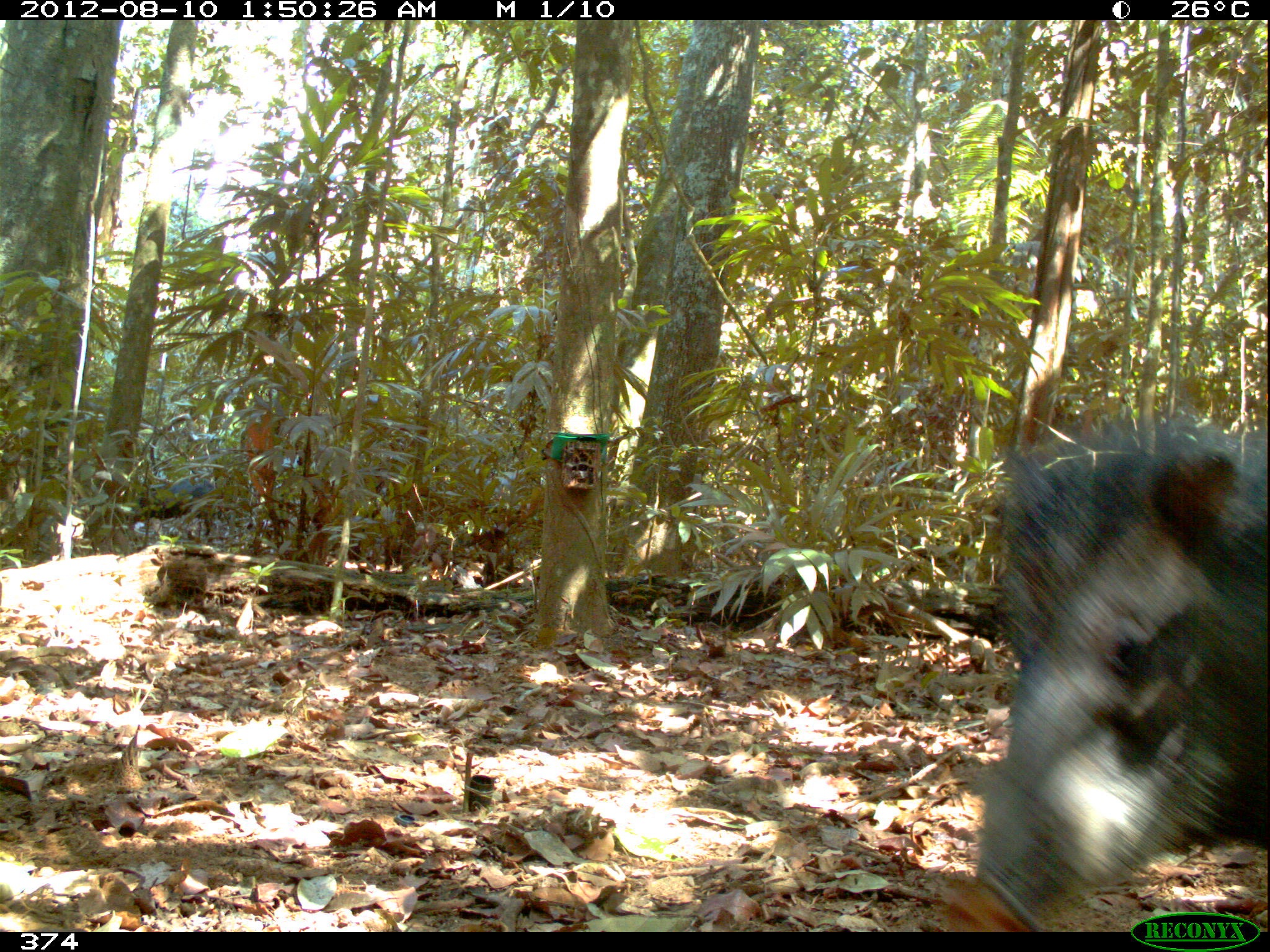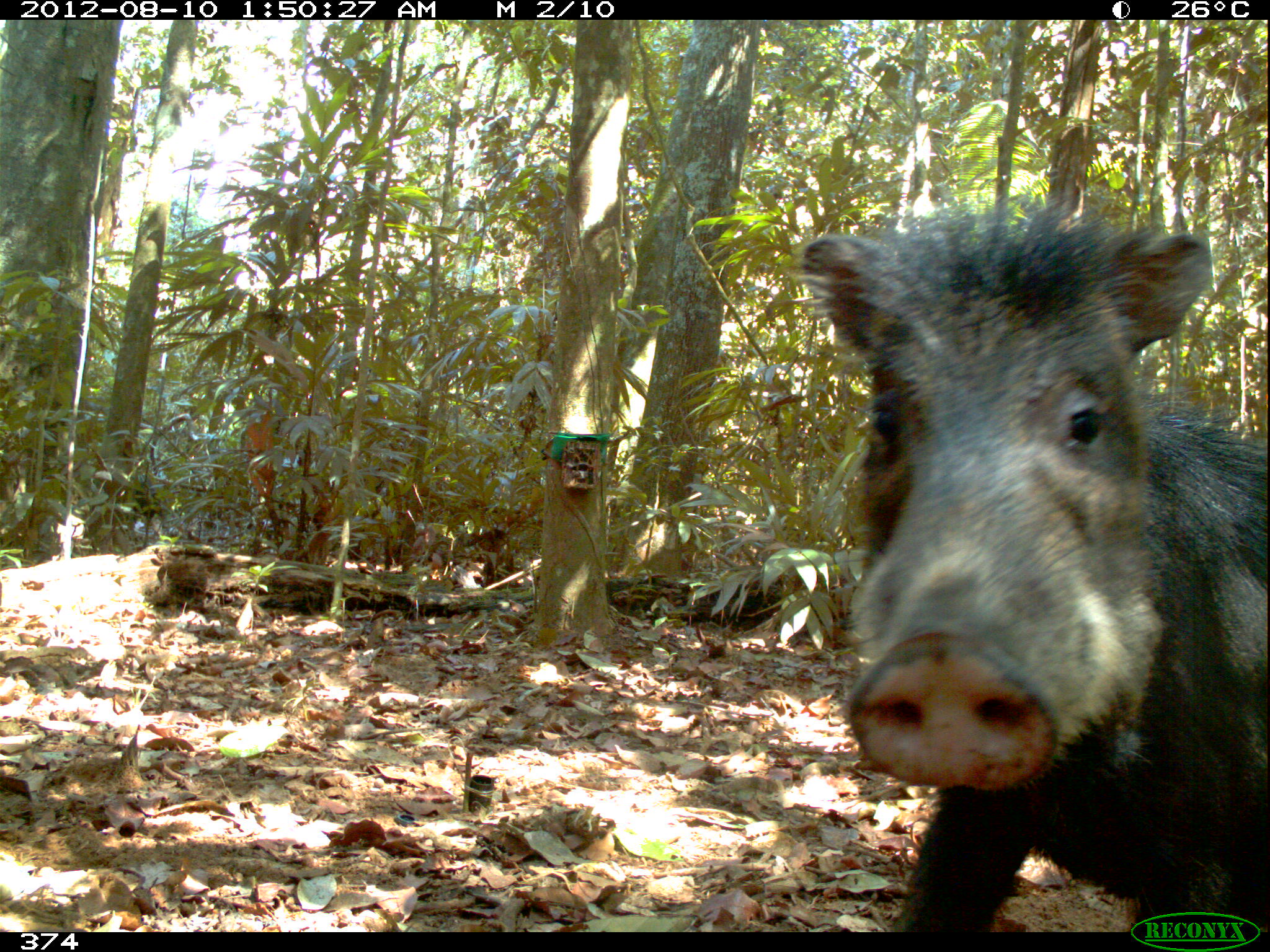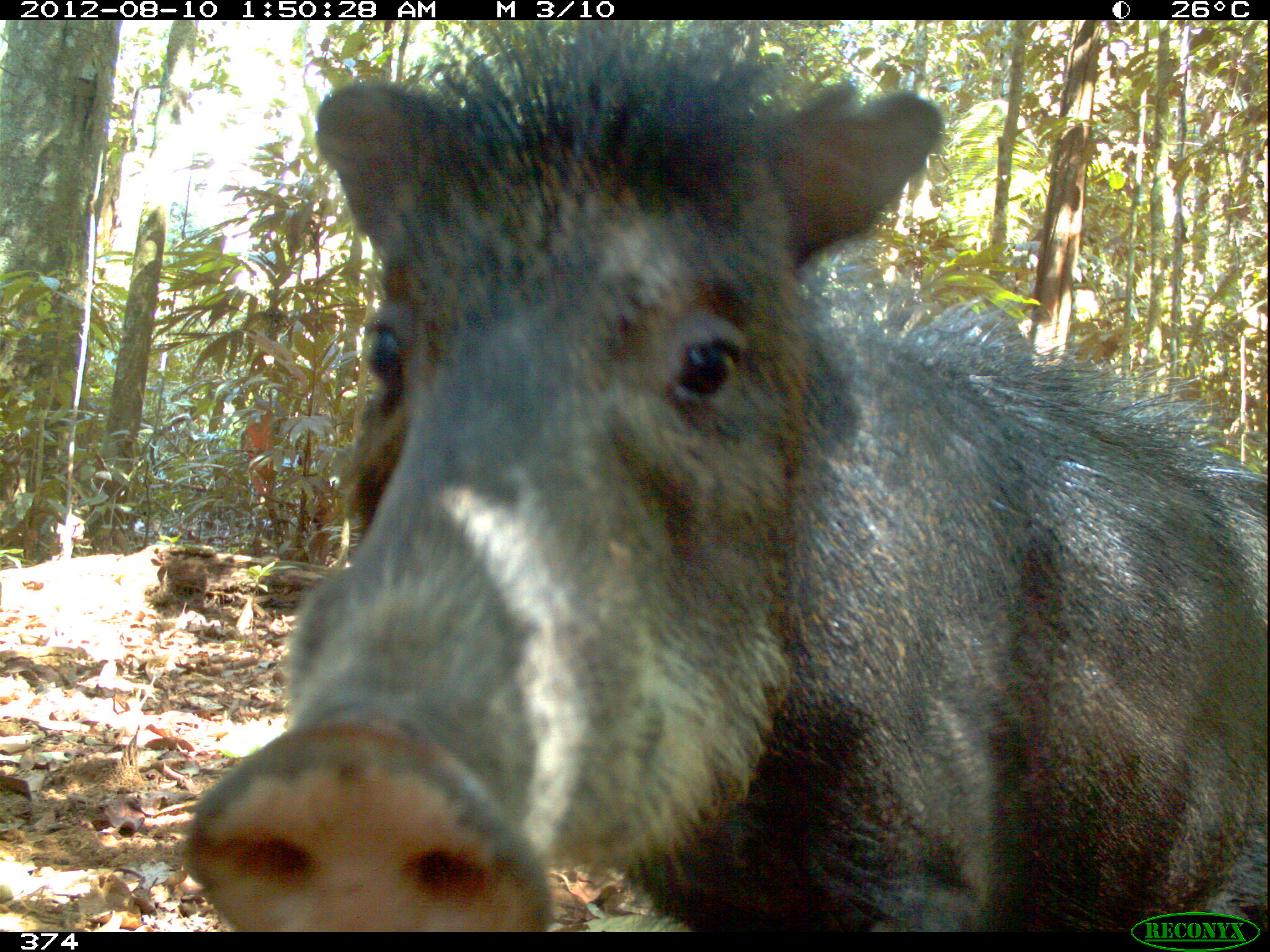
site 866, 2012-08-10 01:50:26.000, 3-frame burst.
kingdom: Animalia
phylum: Chordata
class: Mammalia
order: Artiodactyla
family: Tayassuidae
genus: Tayassu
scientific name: Tayassu pecari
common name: white-lipped peccary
Tayassu pecari (white-lipped peccary).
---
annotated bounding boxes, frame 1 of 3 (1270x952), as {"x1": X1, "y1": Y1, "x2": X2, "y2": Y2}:
tayassu pecari: {"x1": 931, "y1": 417, "x2": 1270, "y2": 928}; {"x1": 127, "y1": 476, "x2": 223, "y2": 536}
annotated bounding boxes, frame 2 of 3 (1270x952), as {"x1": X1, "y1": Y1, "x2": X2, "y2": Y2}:
tayassu pecari: {"x1": 797, "y1": 196, "x2": 1269, "y2": 933}; {"x1": 130, "y1": 474, "x2": 165, "y2": 521}